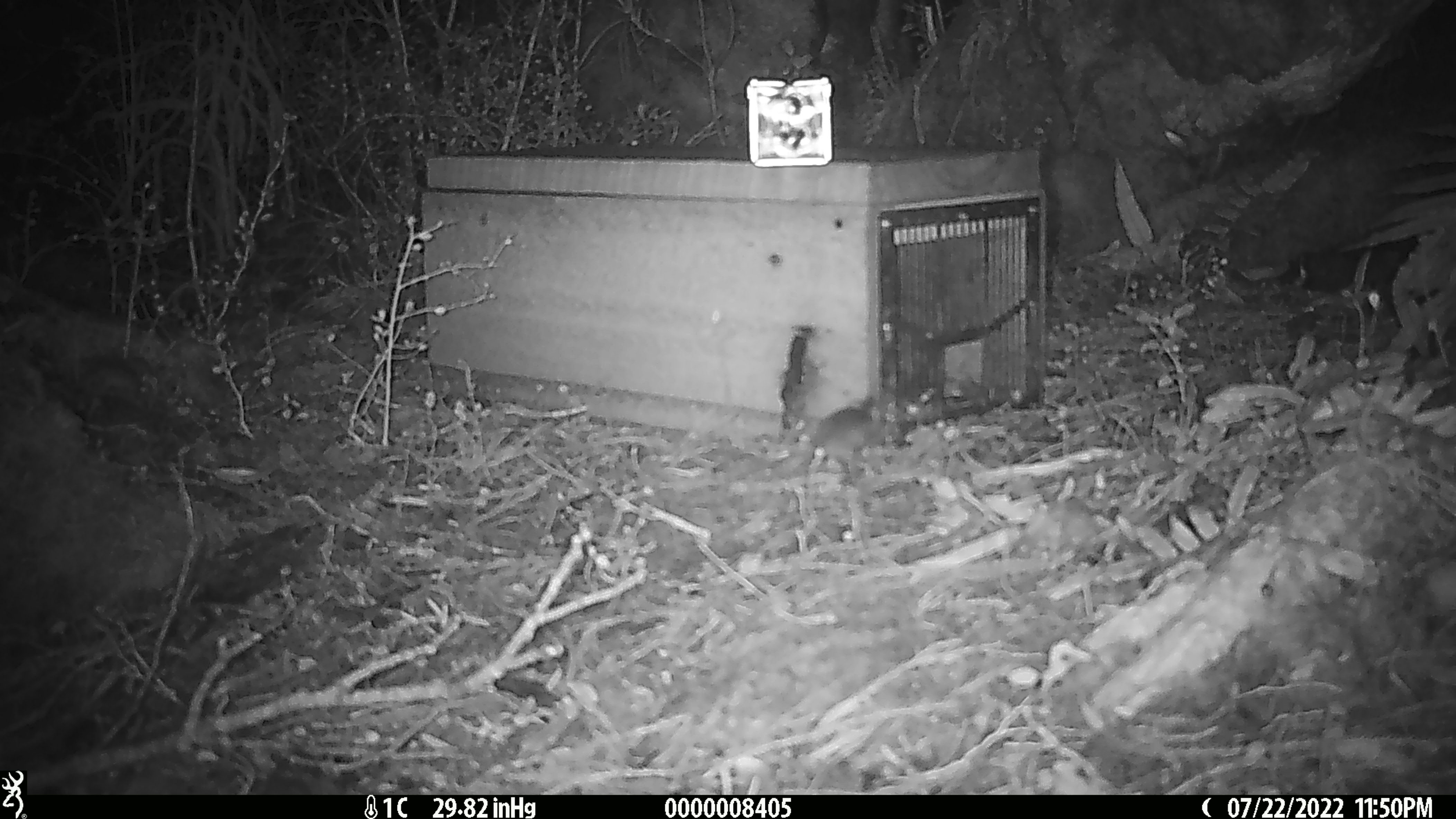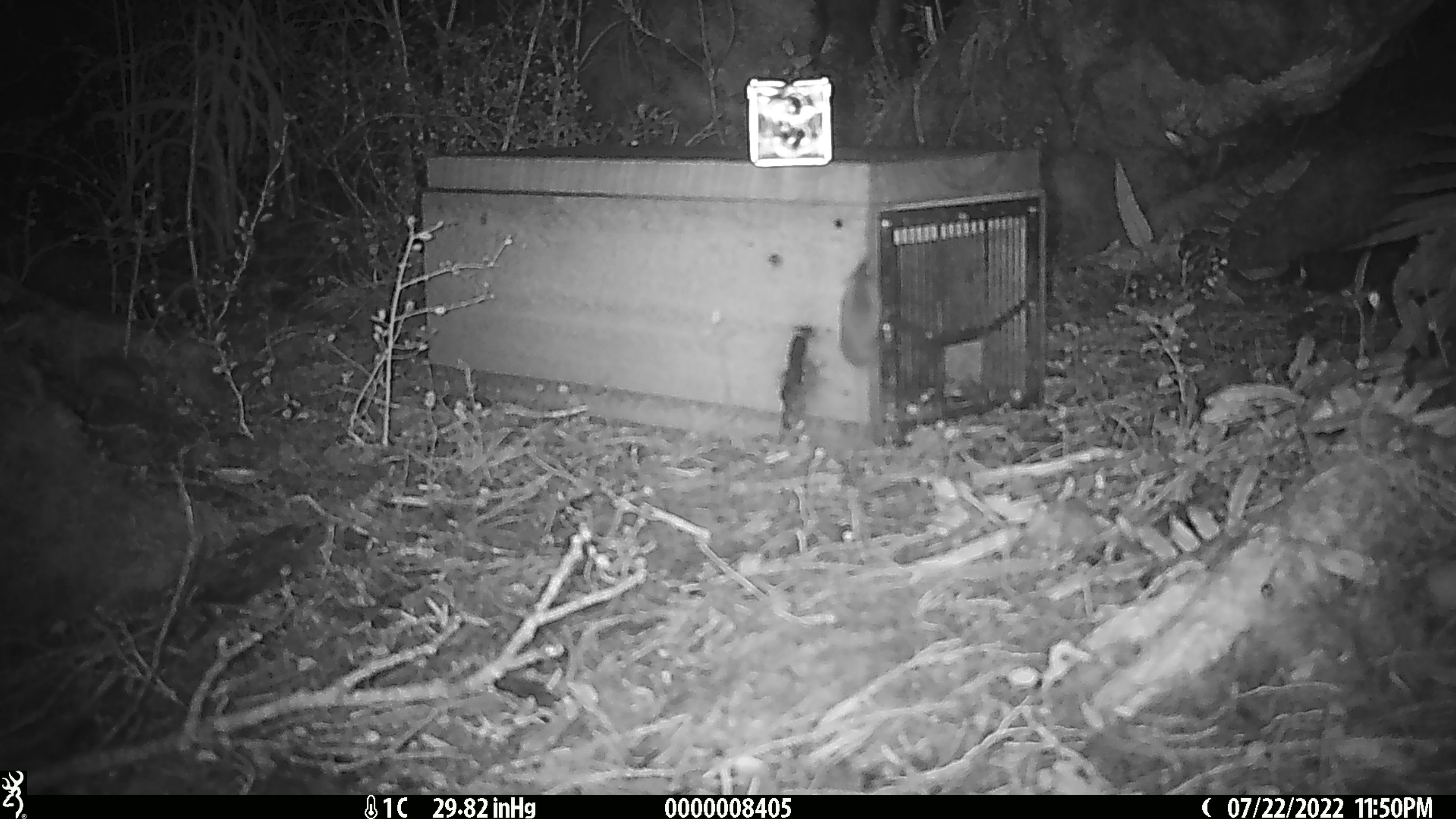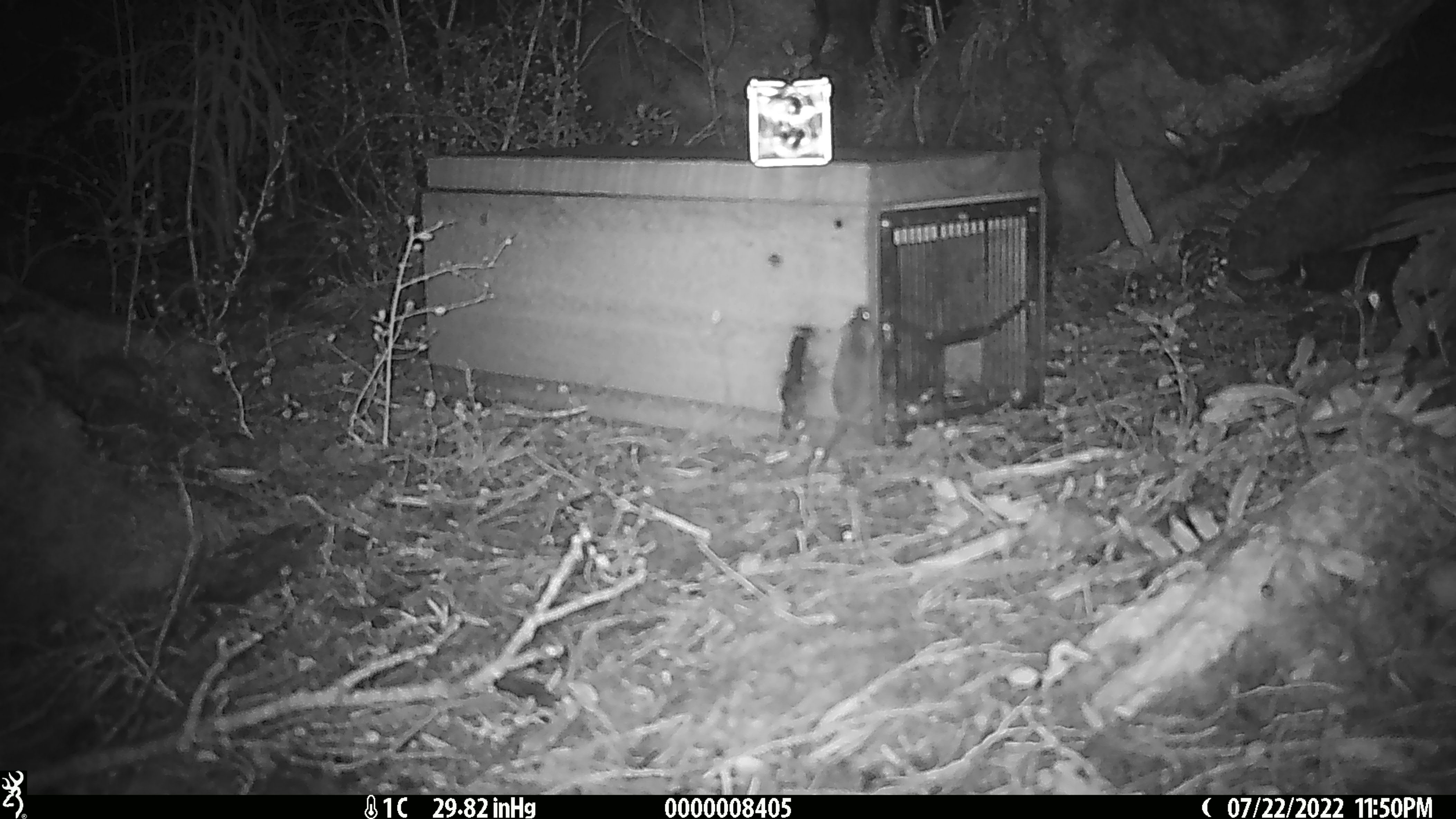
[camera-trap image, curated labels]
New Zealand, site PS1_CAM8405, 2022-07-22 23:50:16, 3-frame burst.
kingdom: Animalia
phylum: Chordata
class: Mammalia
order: Rodentia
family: Muridae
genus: Mus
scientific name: Mus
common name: mouse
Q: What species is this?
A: Mouse (Mus).